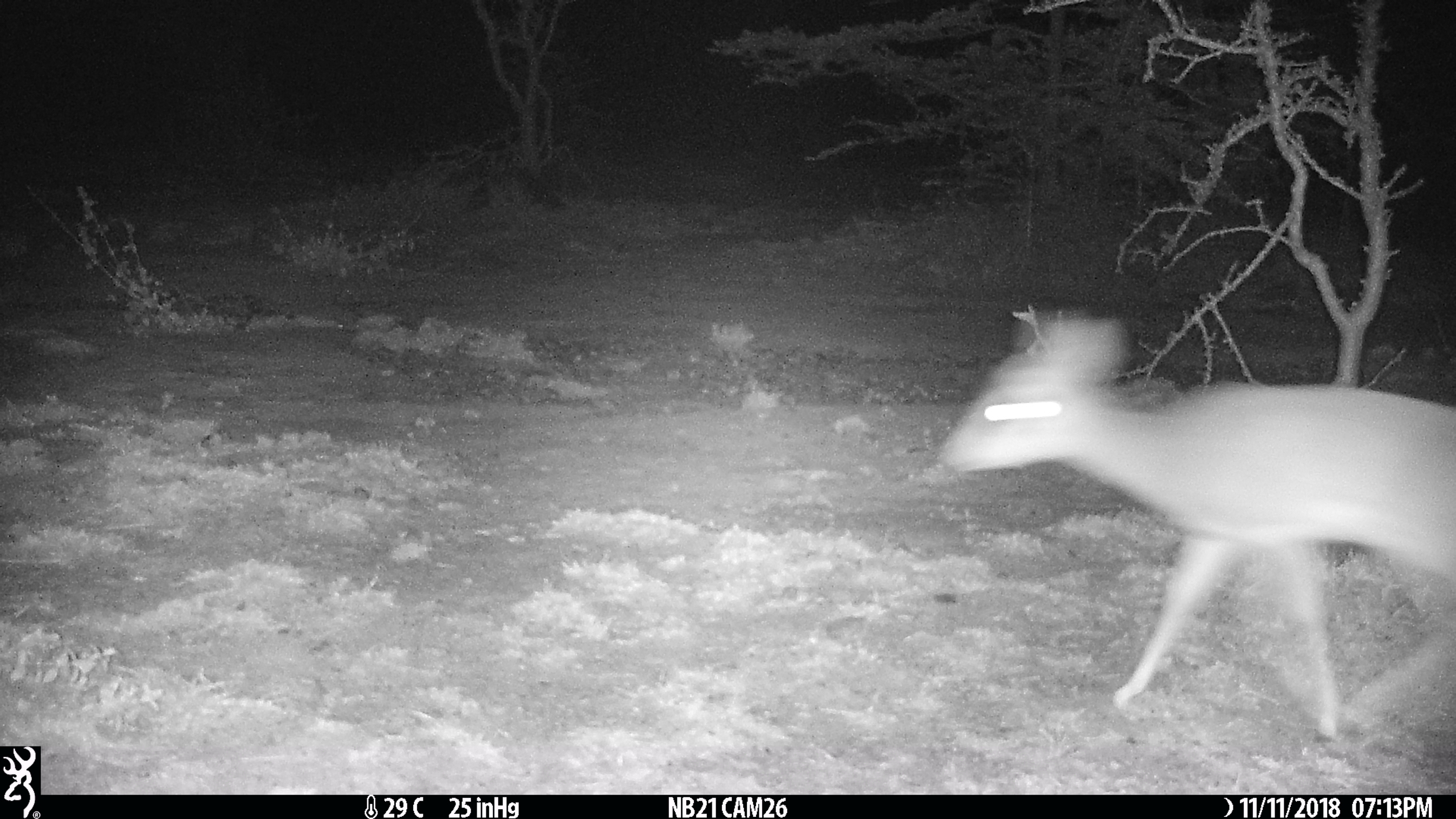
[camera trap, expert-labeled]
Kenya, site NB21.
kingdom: Animalia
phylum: Chordata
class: Mammalia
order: Artiodactyla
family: Bovidae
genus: Madoqua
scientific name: Madoqua kirkii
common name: kirk's dik-dik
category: dikdik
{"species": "dikdik (kirk's dik-dik) (Madoqua kirkii)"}